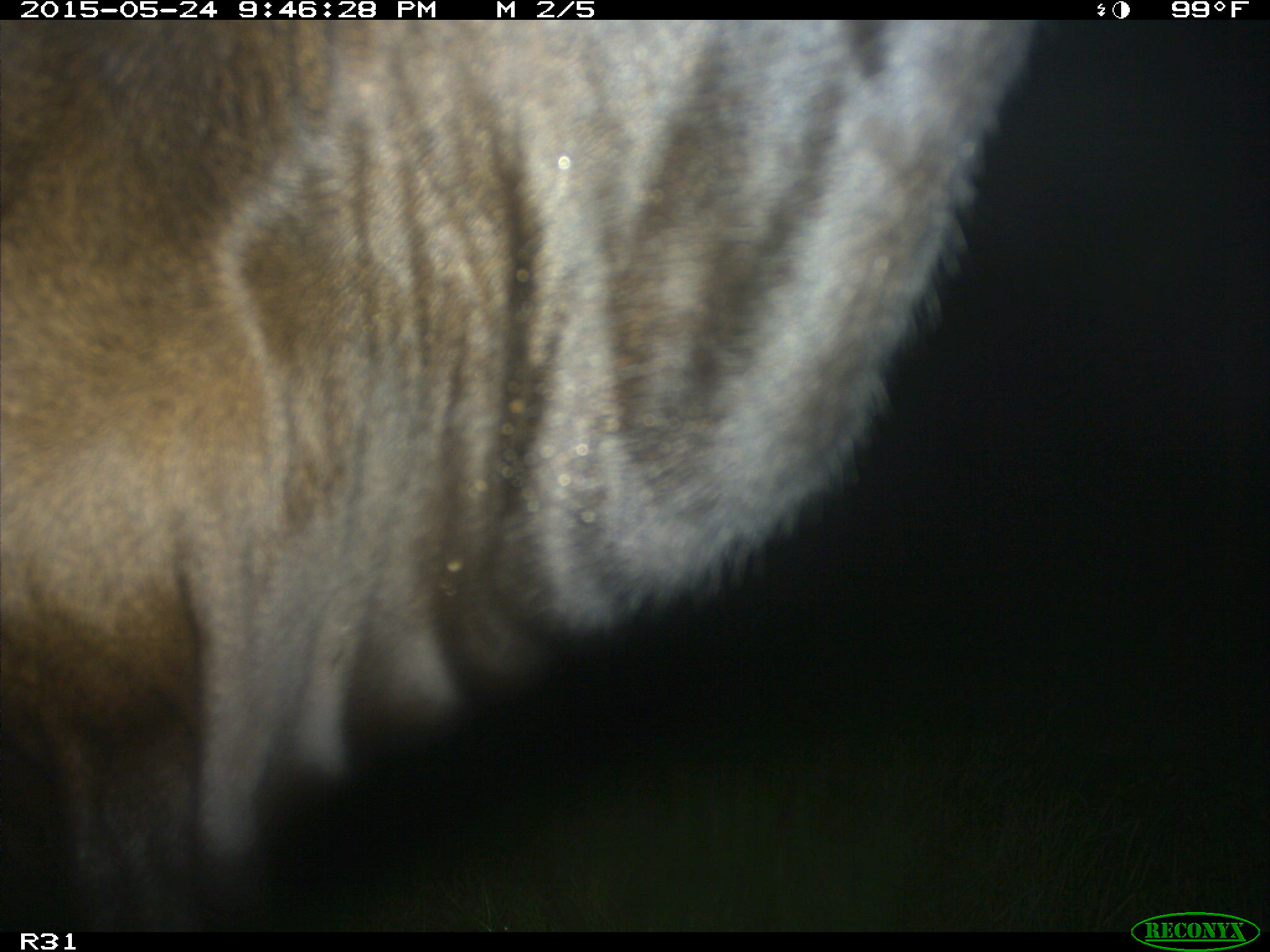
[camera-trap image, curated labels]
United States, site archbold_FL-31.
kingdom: Animalia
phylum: Chordata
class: Mammalia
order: Artiodactyla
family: Bovidae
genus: Bos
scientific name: Bos taurus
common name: domestic cow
Bos taurus (domestic cow).